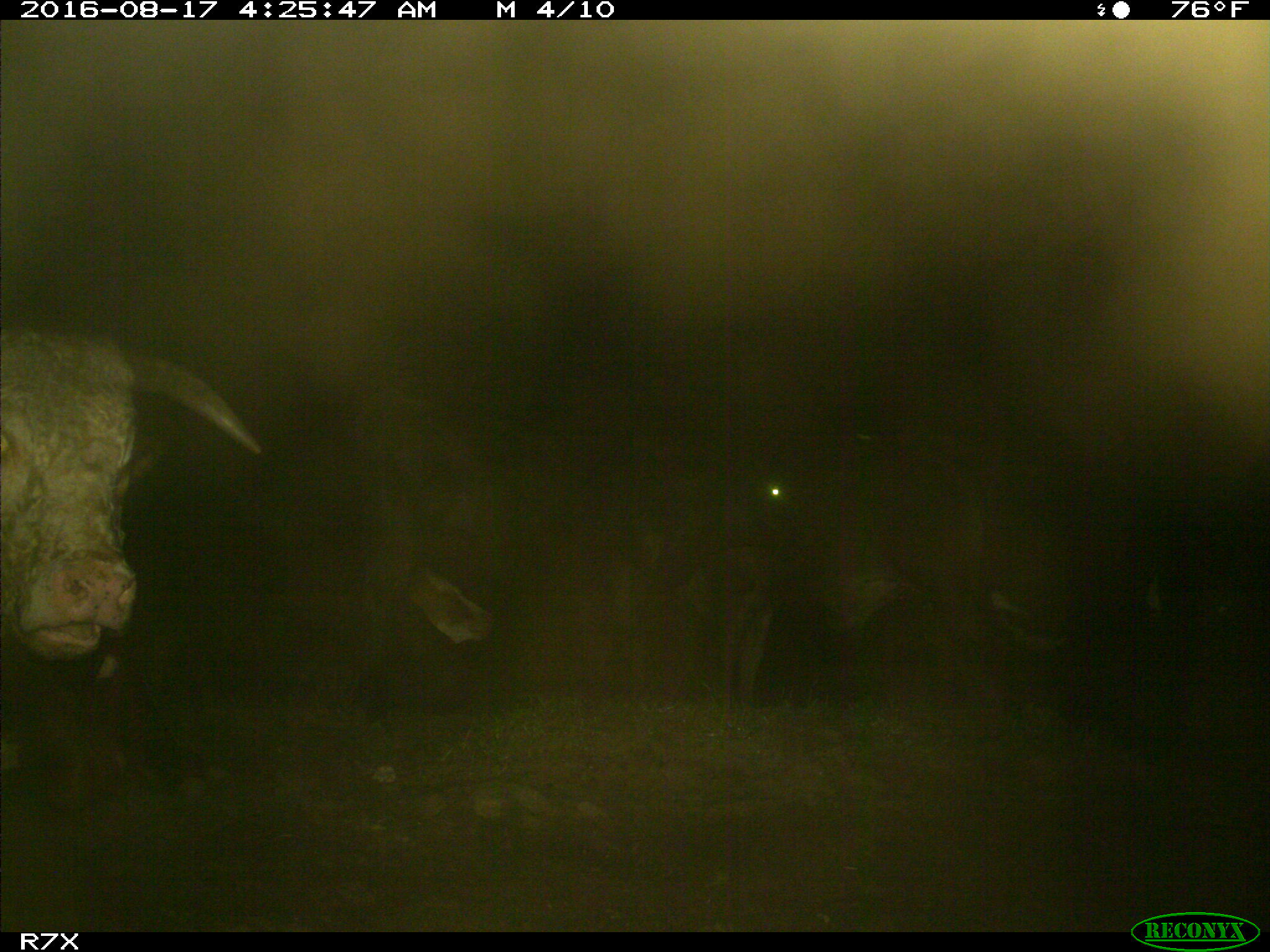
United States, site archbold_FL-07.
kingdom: Animalia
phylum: Chordata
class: Mammalia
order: Artiodactyla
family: Bovidae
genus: Bos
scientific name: Bos taurus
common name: domestic cow